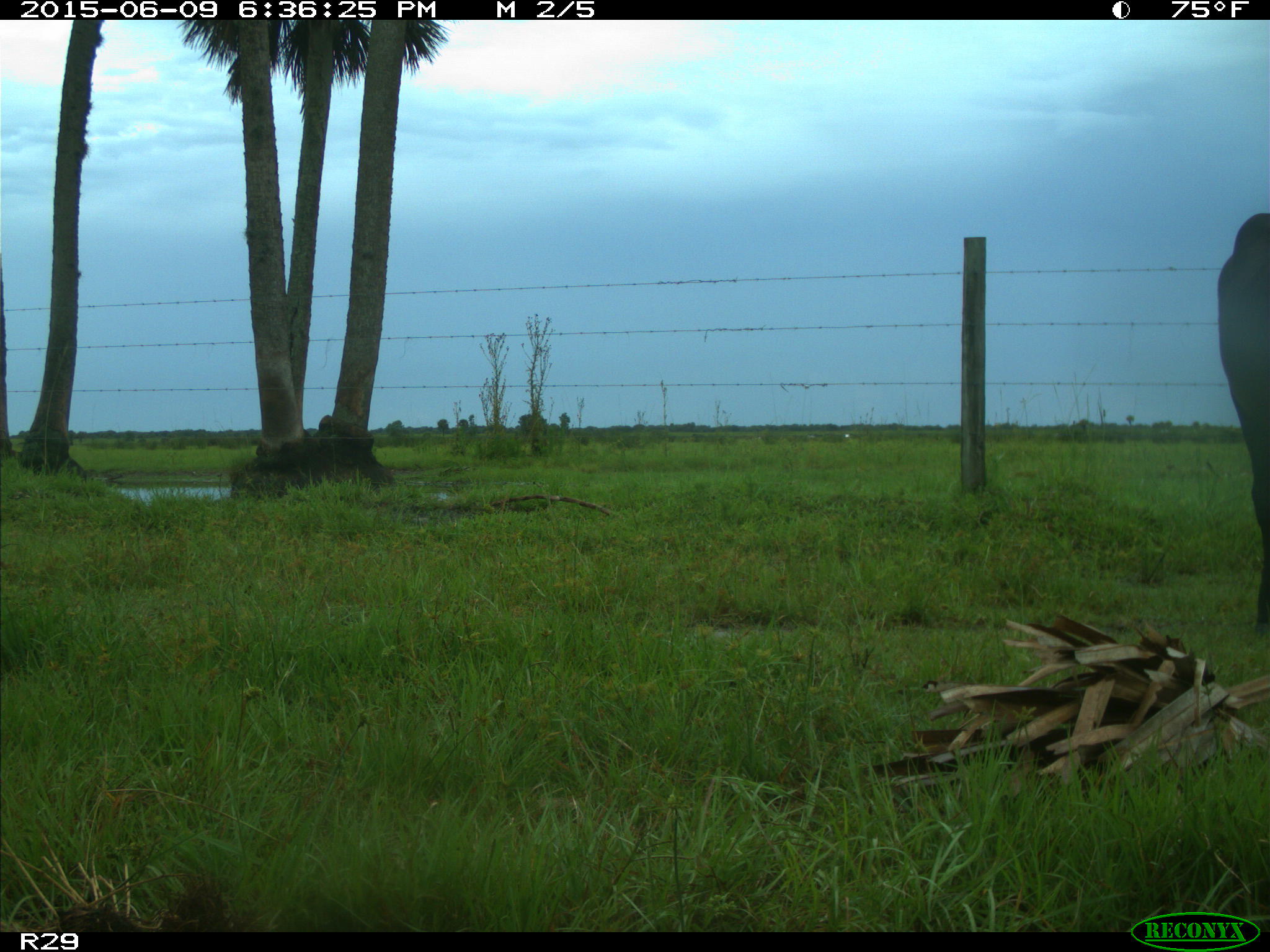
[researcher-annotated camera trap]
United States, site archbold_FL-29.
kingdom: Animalia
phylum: Chordata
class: Mammalia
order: Artiodactyla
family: Bovidae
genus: Bos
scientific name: Bos taurus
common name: domestic cow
Bos taurus (domestic cow).